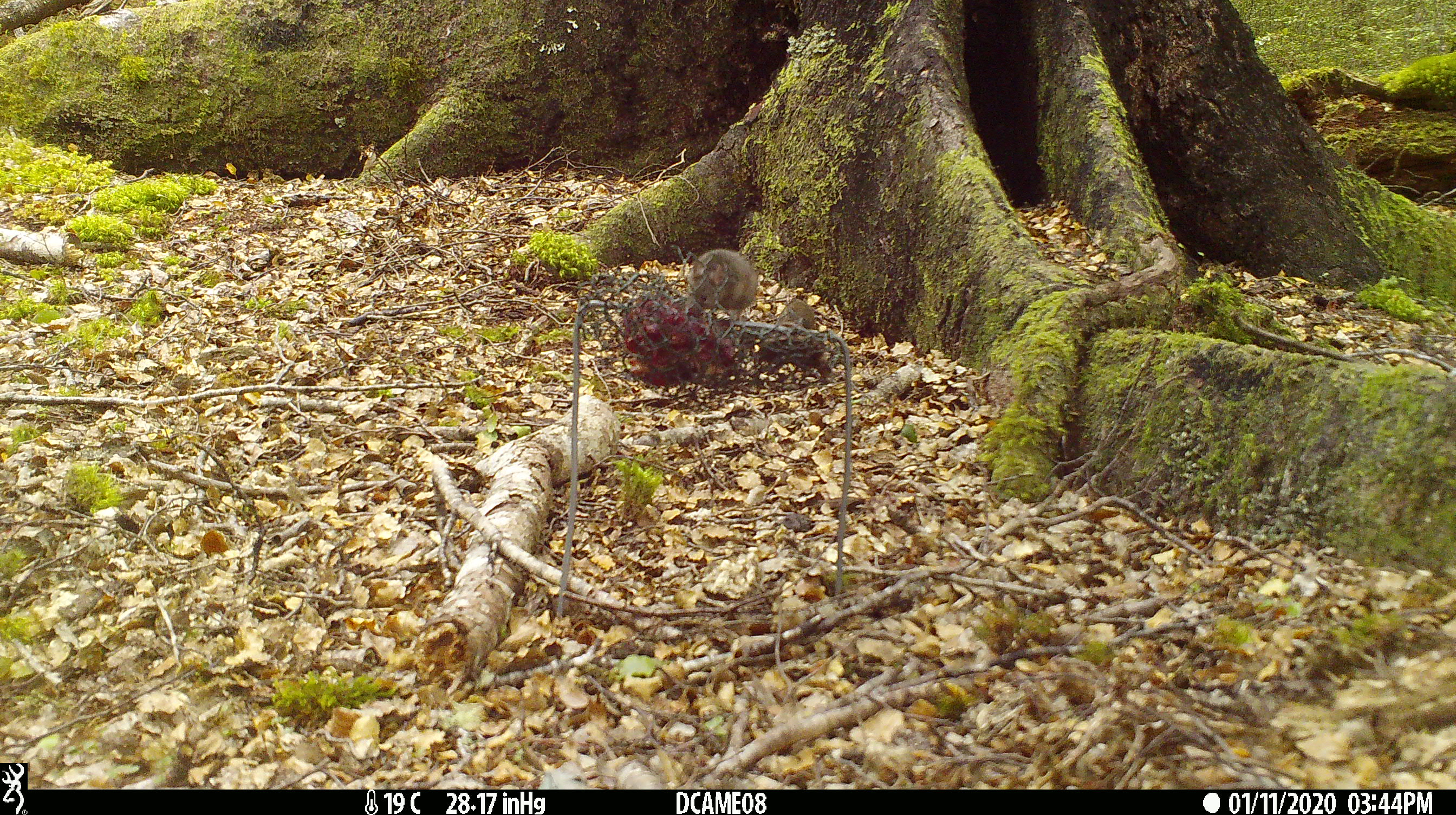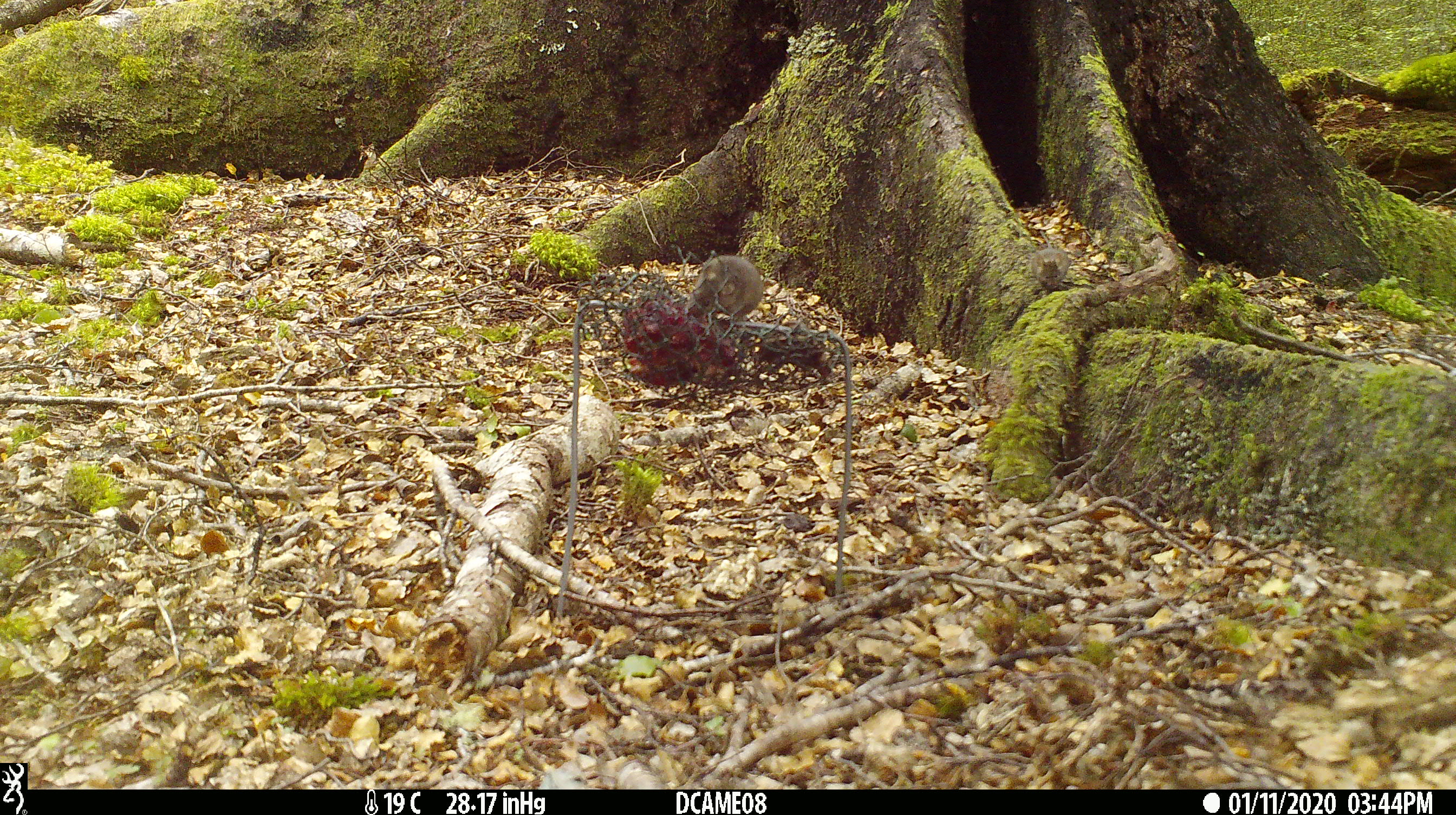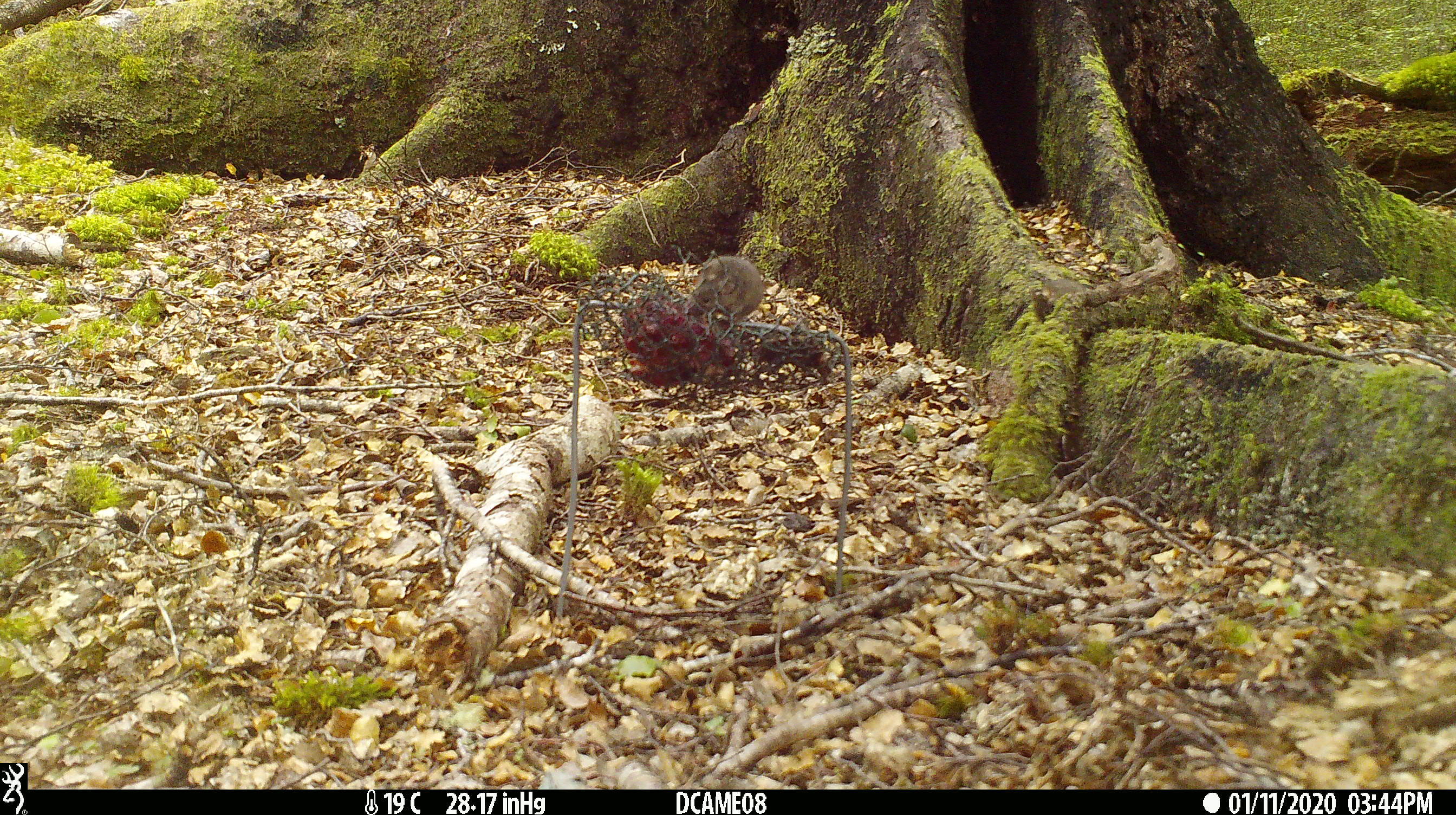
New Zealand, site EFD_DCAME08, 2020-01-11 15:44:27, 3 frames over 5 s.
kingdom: Animalia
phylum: Chordata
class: Mammalia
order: Rodentia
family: Muridae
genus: Mus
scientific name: Mus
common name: mouse